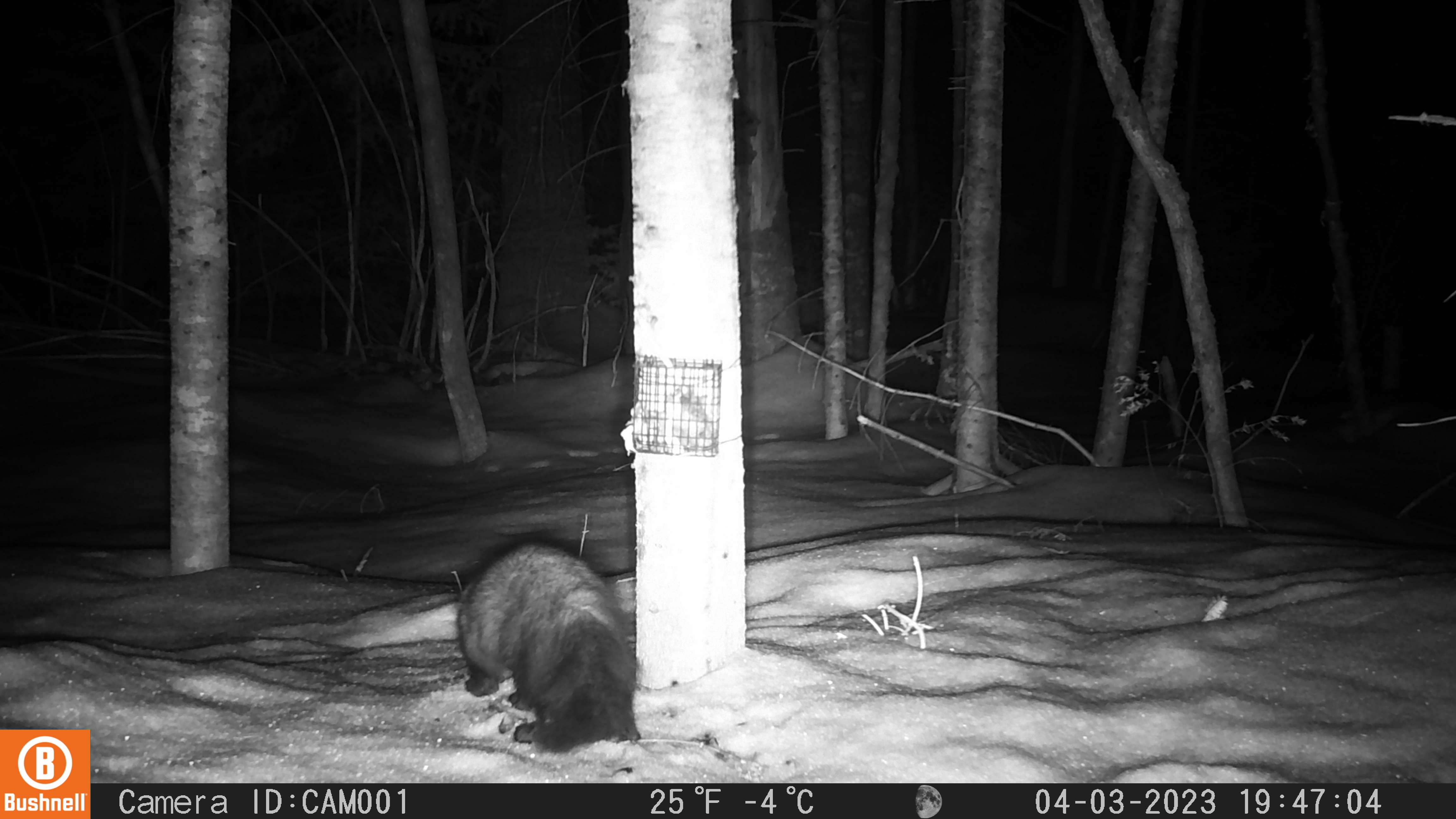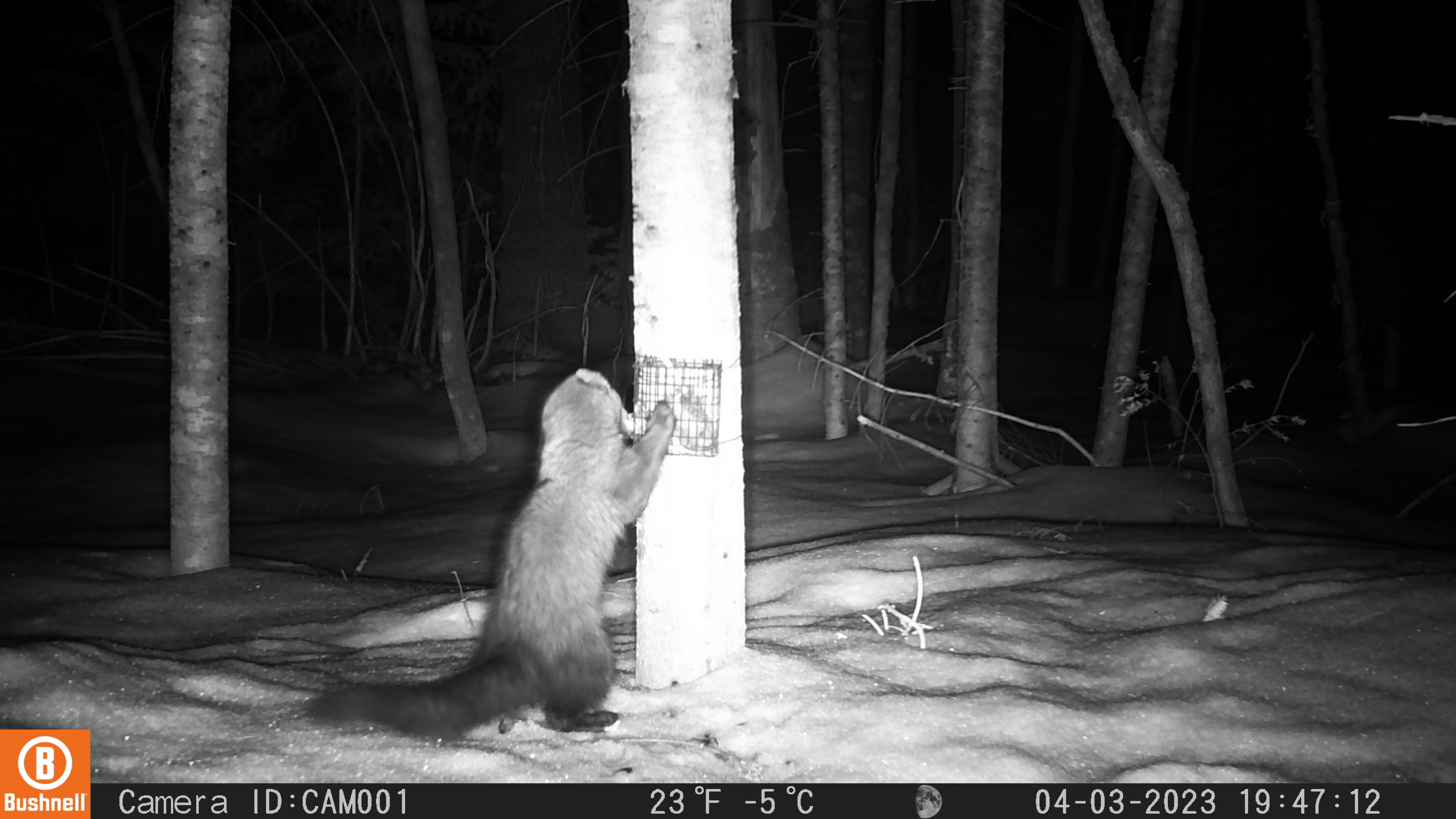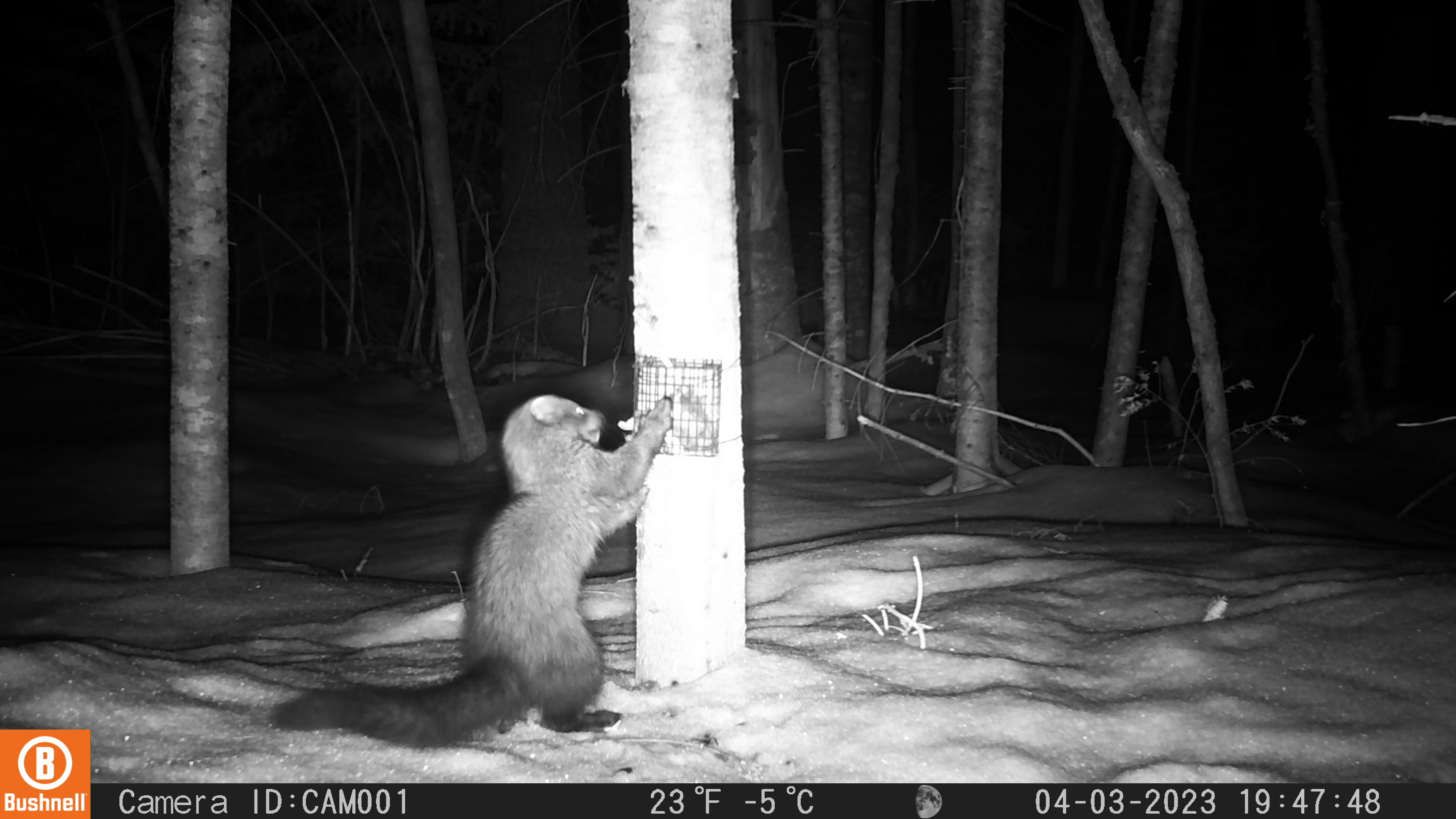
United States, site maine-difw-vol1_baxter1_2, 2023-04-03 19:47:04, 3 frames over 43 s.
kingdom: Animalia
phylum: Chordata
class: Mammalia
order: Carnivora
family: Mustelidae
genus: Pekania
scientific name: Pekania pennanti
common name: fisher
Fisher (Pekania pennanti).